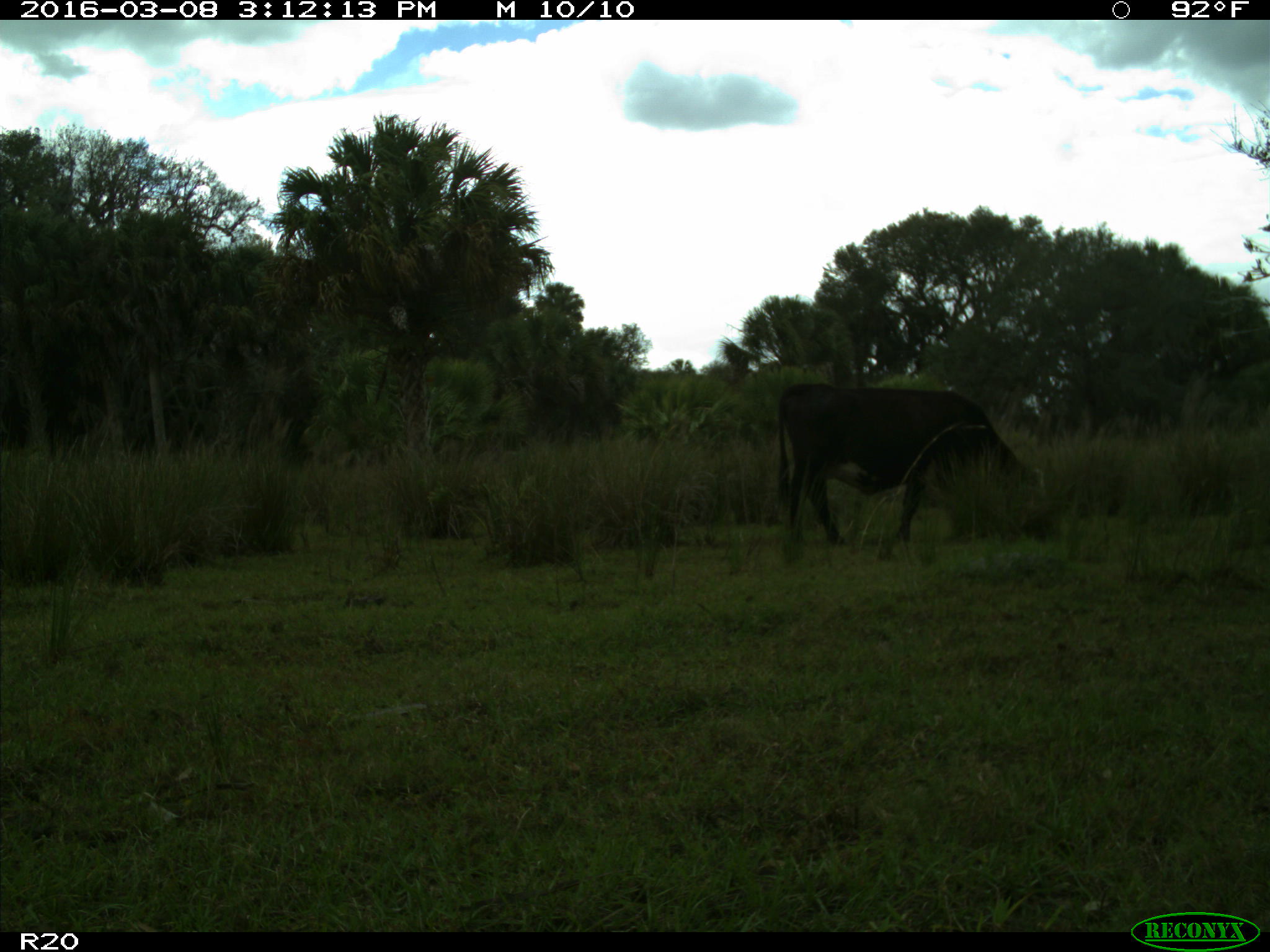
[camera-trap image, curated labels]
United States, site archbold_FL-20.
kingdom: Animalia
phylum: Chordata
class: Mammalia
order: Artiodactyla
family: Bovidae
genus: Bos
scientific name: Bos taurus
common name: domestic cow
Bos taurus (domestic cow).